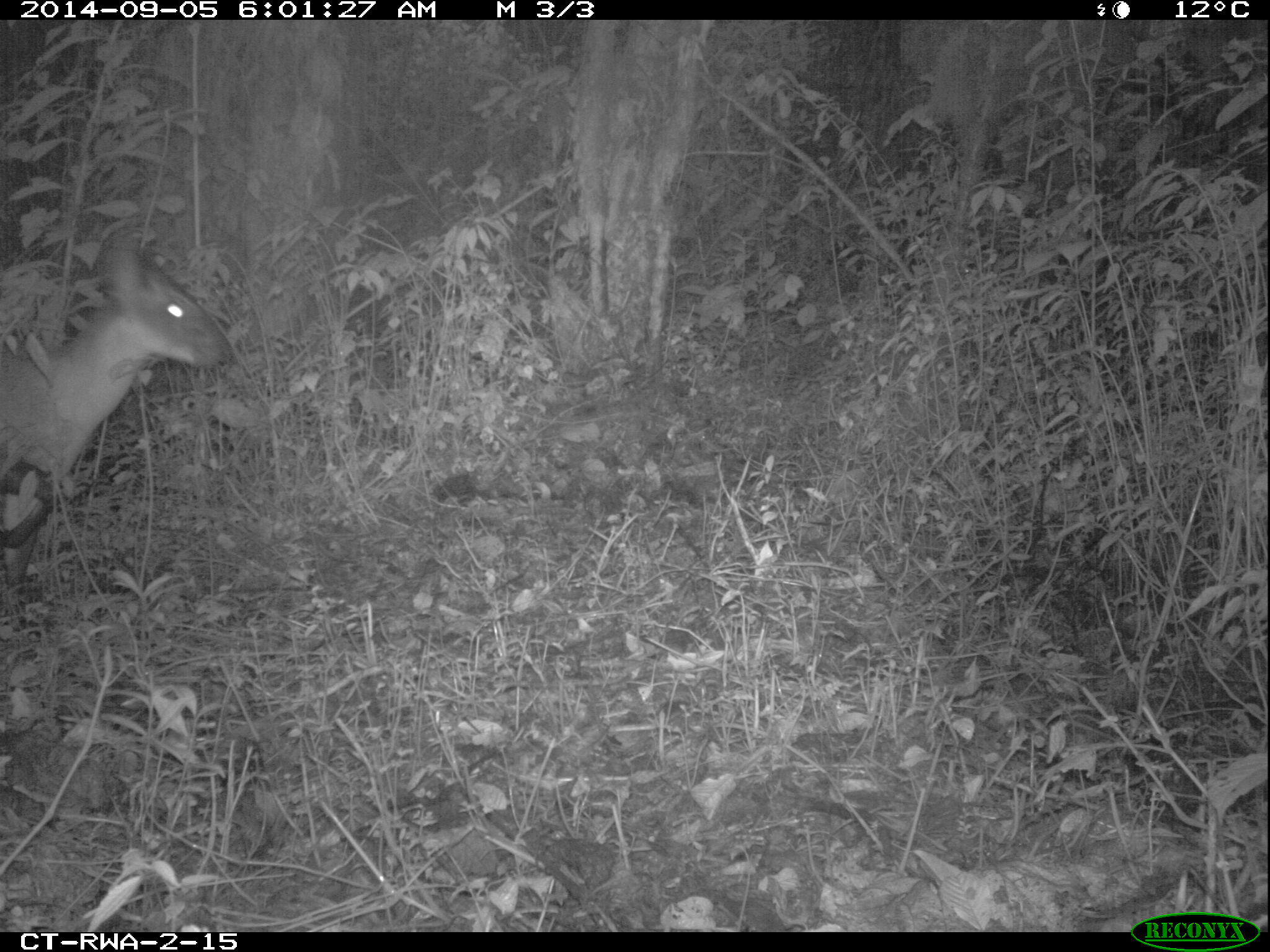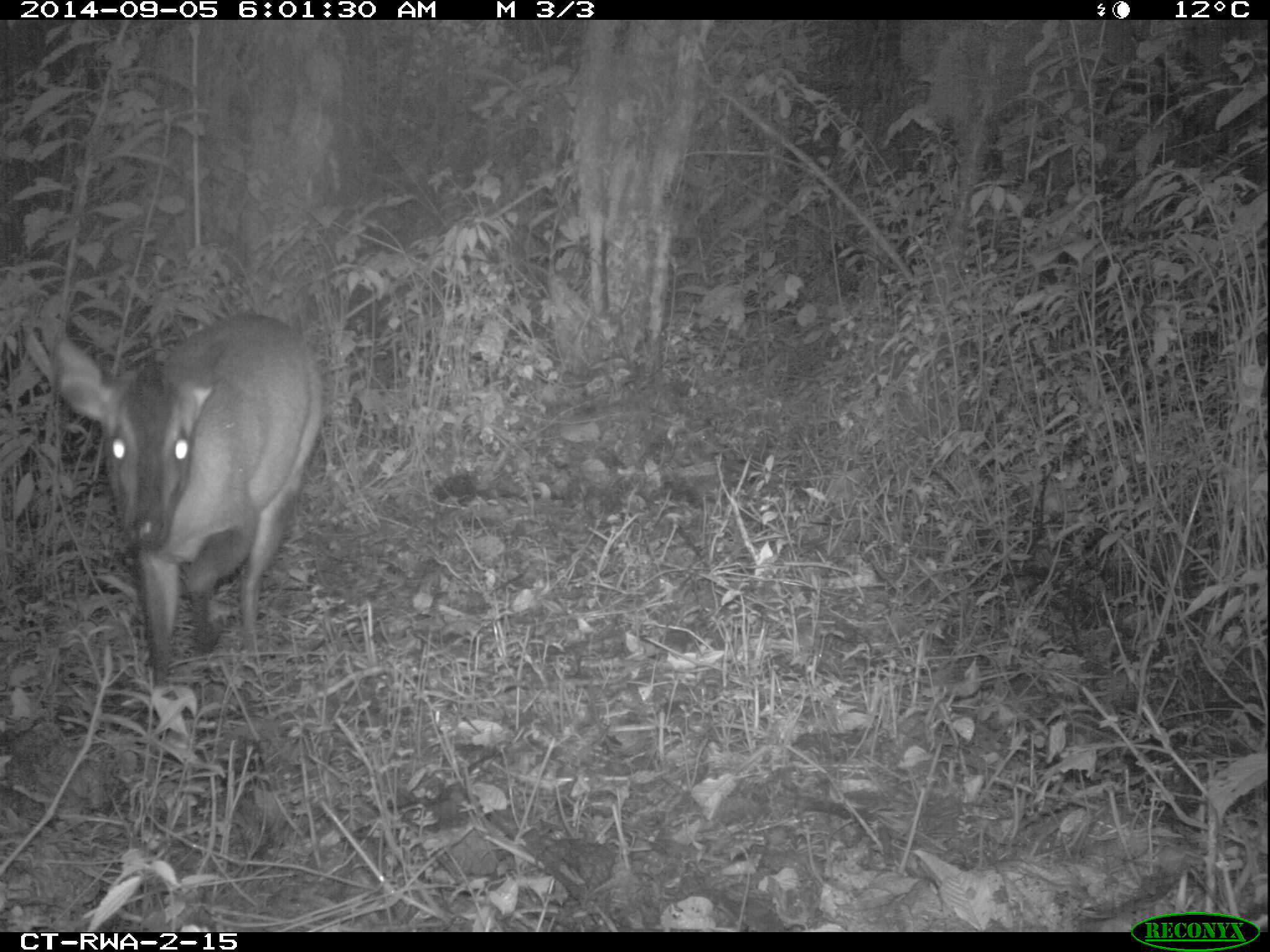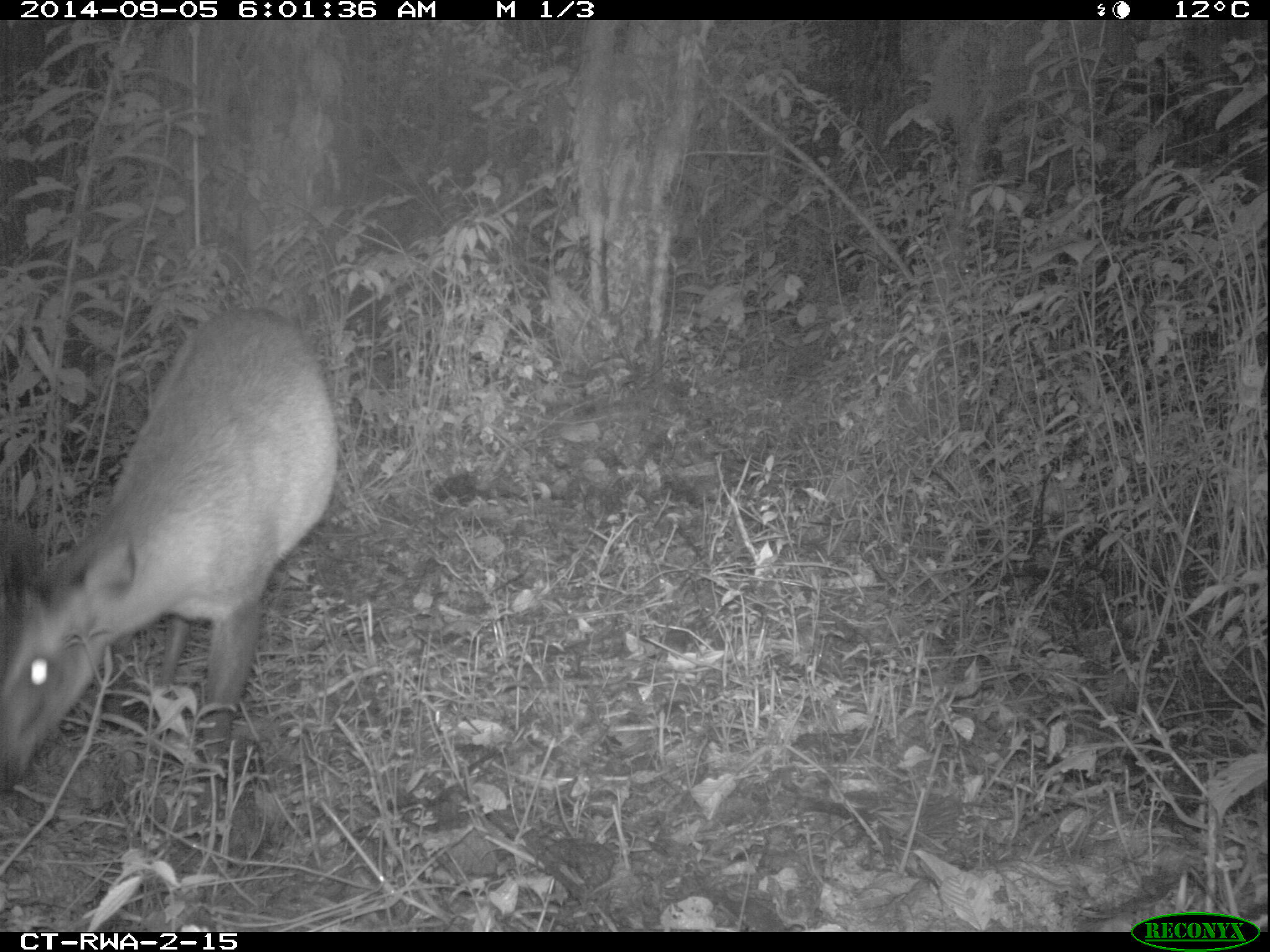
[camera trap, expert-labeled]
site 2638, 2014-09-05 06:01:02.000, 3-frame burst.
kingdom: Animalia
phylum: Chordata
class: Mammalia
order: Artiodactyla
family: Bovidae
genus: Cephalophus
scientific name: Cephalophus nigrifrons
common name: black-fronted duiker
Cephalophus nigrifrons (black-fronted duiker), count 1.